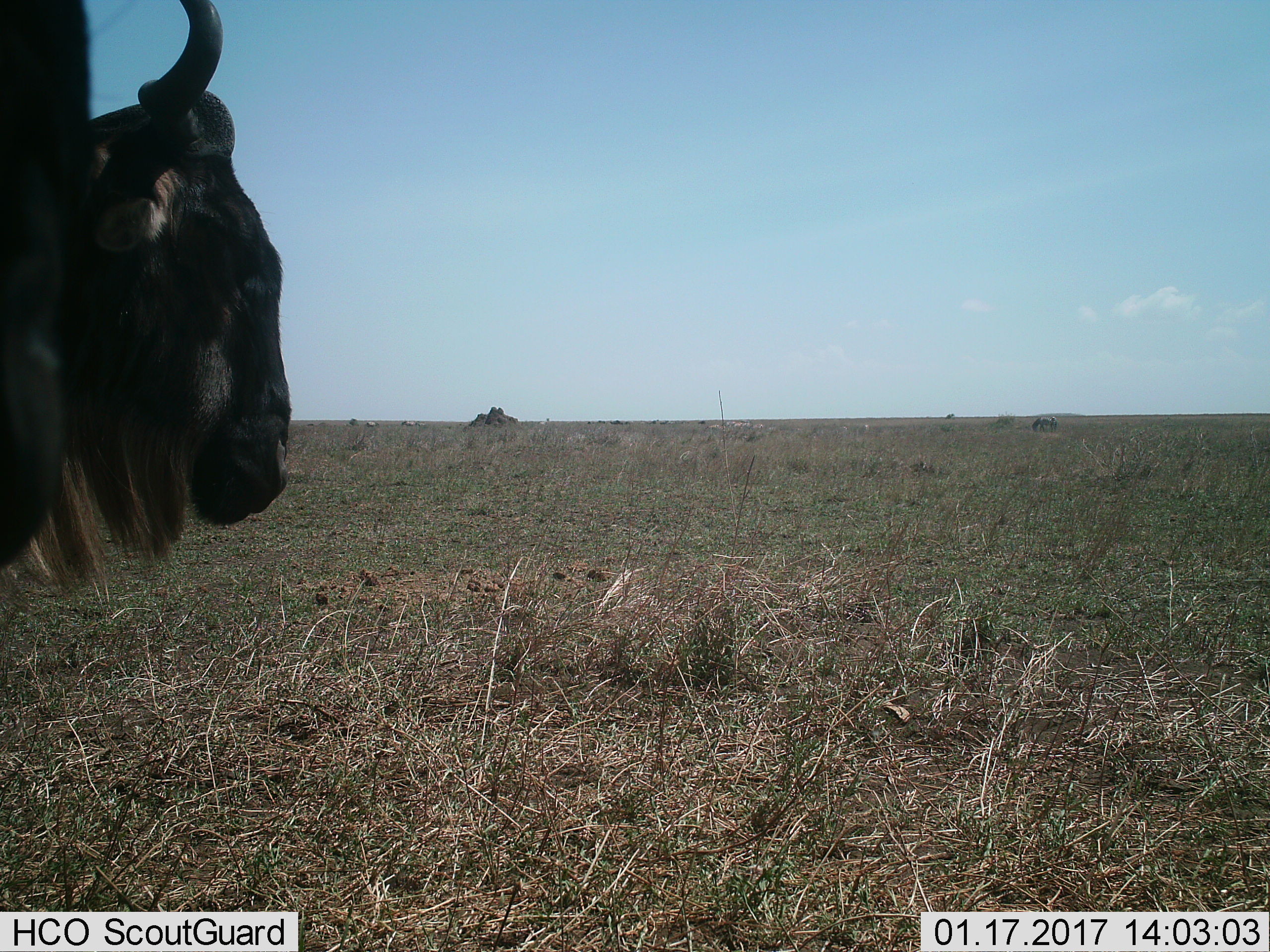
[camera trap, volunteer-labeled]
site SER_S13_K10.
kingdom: Animalia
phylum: Chordata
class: Mammalia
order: Artiodactyla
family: Bovidae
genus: Connochaetes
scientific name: Connochaetes taurinus taurinus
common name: blue wildebeest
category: wildebeestblue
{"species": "wildebeestblue (blue wildebeest) (Connochaetes taurinus taurinus)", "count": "2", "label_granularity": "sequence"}